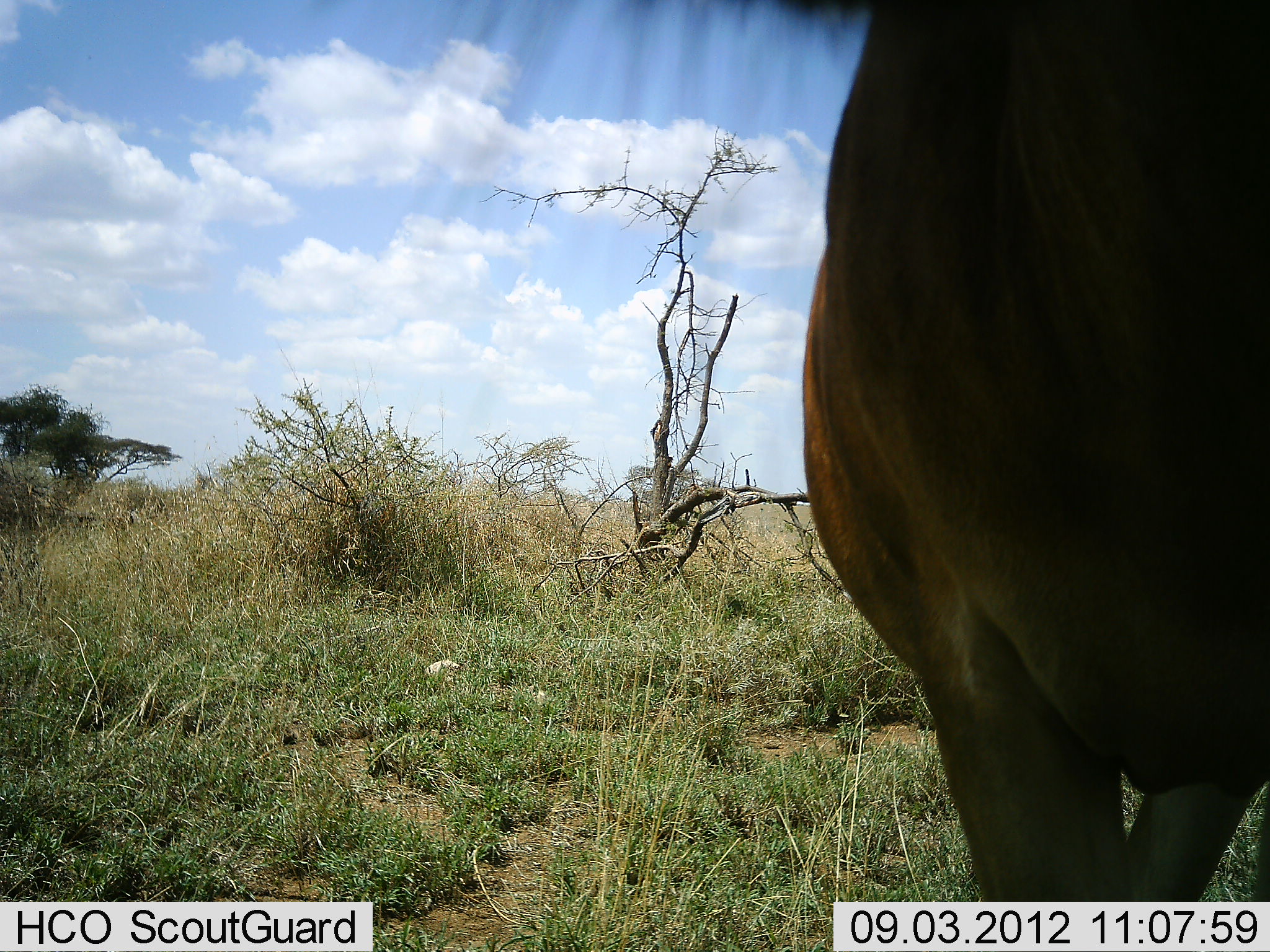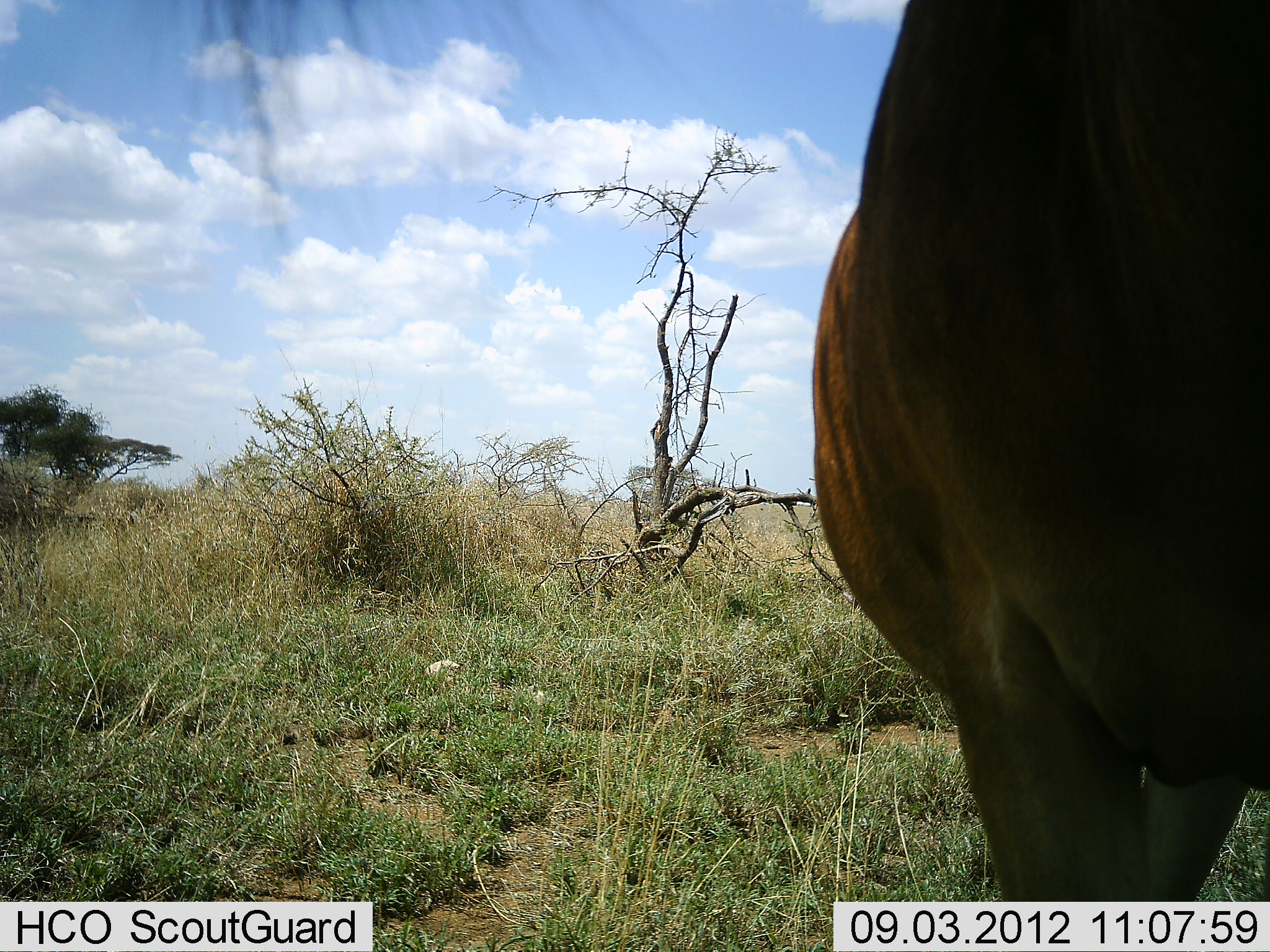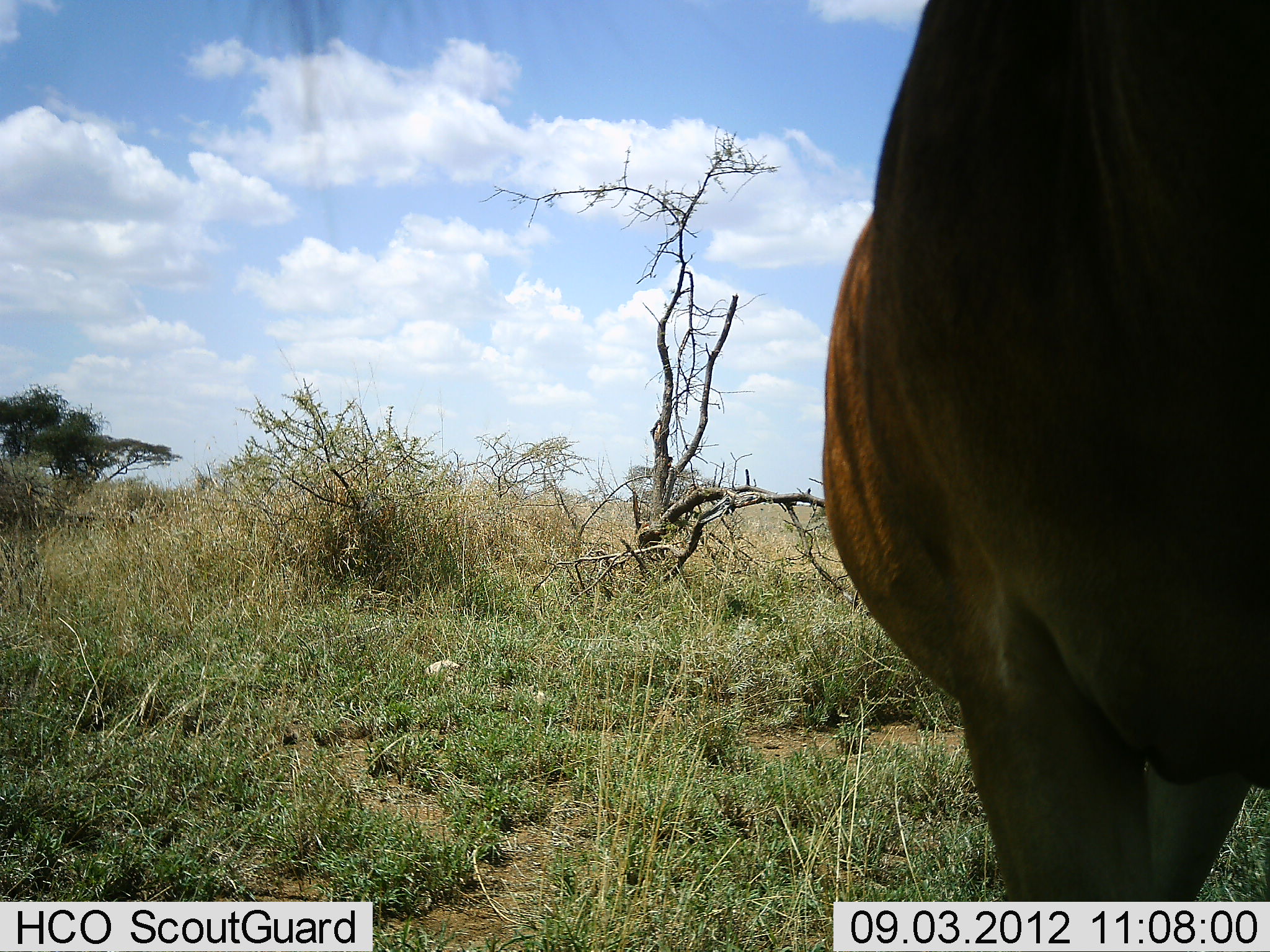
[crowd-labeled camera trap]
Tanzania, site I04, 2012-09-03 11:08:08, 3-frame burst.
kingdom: Animalia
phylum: Chordata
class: Mammalia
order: Artiodactyla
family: Bovidae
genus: Connochaetes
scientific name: Connochaetes taurinus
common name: blue wildebeest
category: wildebeest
Wildebeest (blue wildebeest) (Connochaetes taurinus), count 1. Behavior (volunteer vote fractions): standing 90%, resting 0%, moving 0%, interacting 10%. Young present (vote fraction): 0%. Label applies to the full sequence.